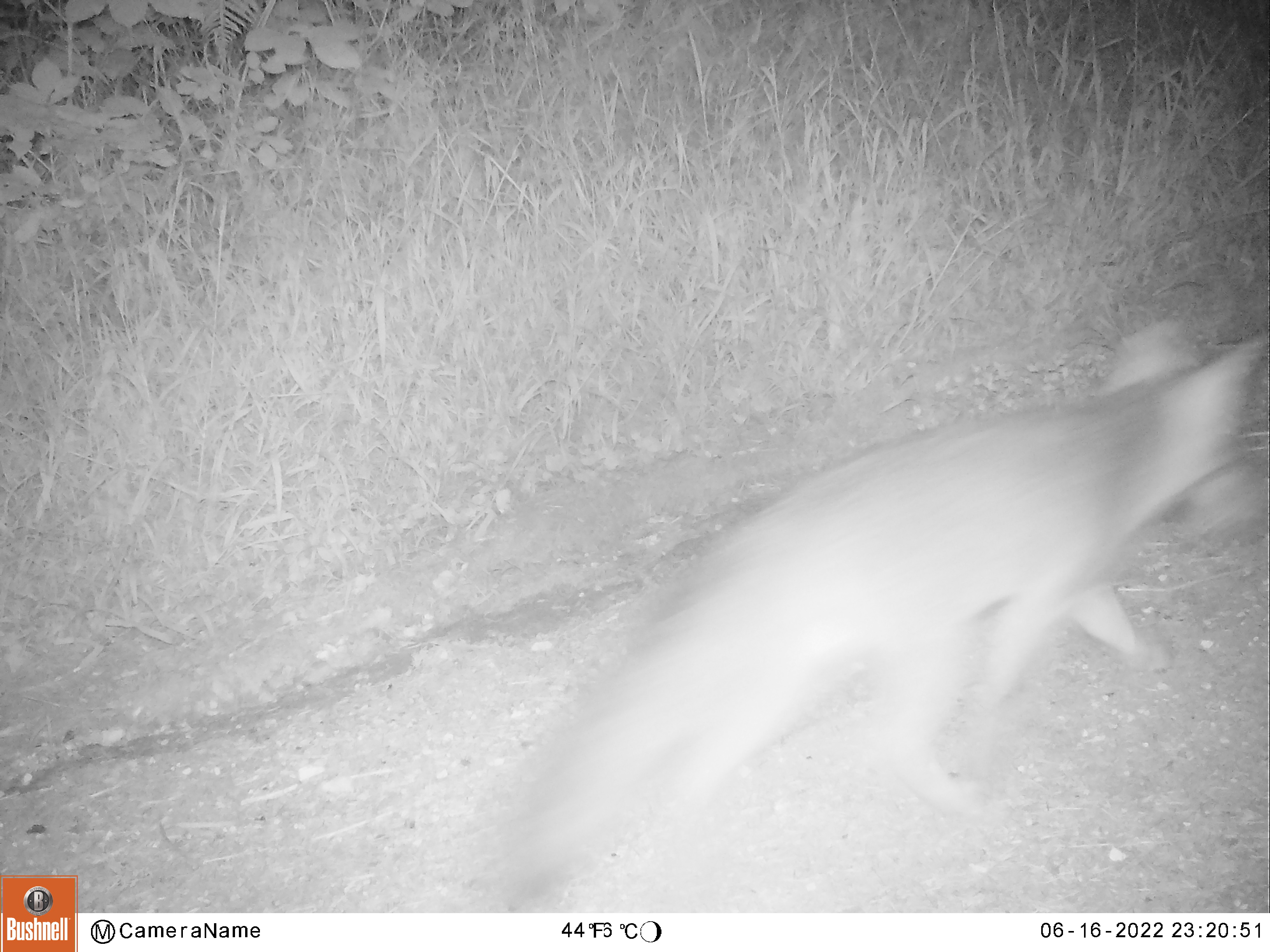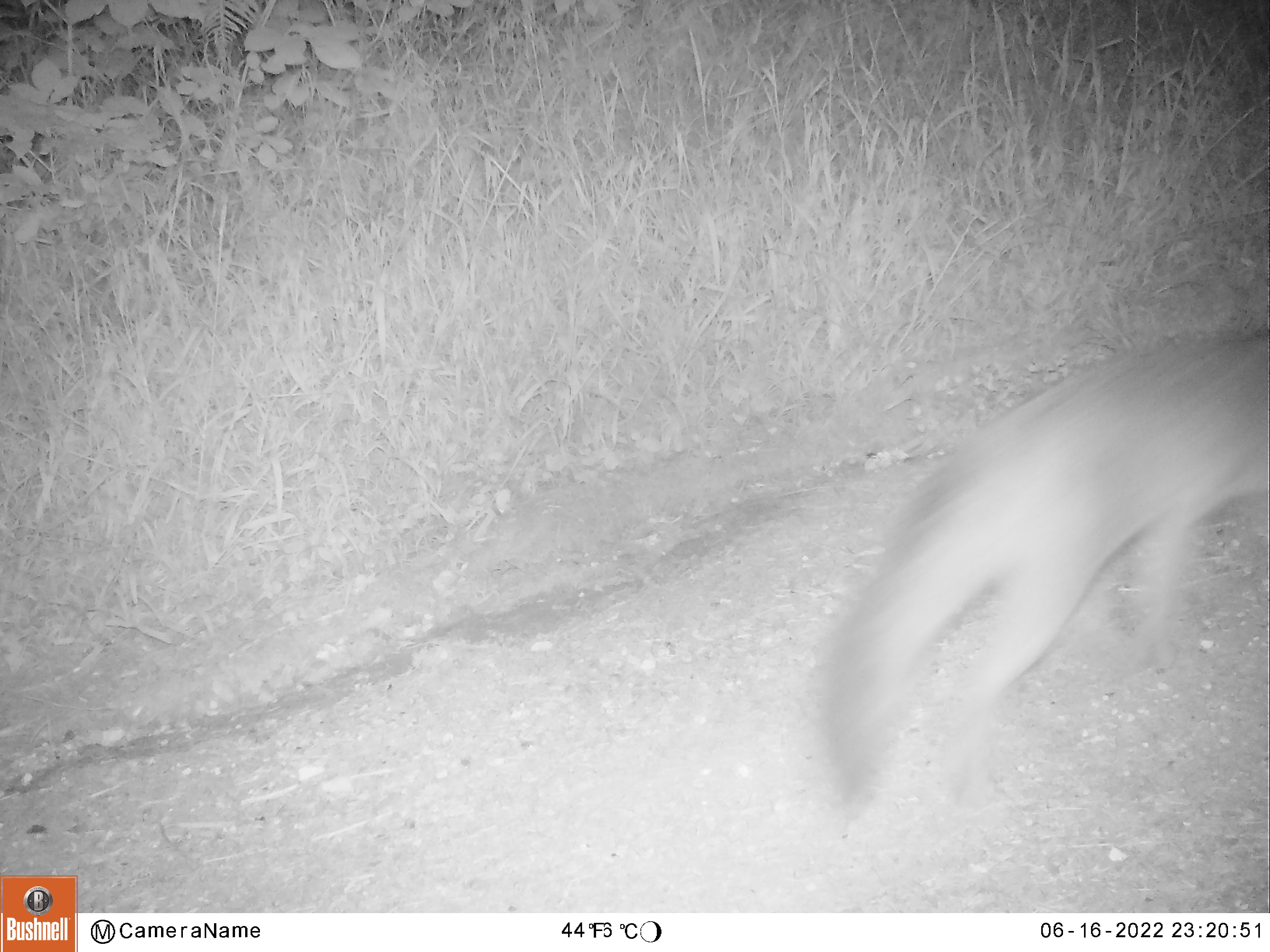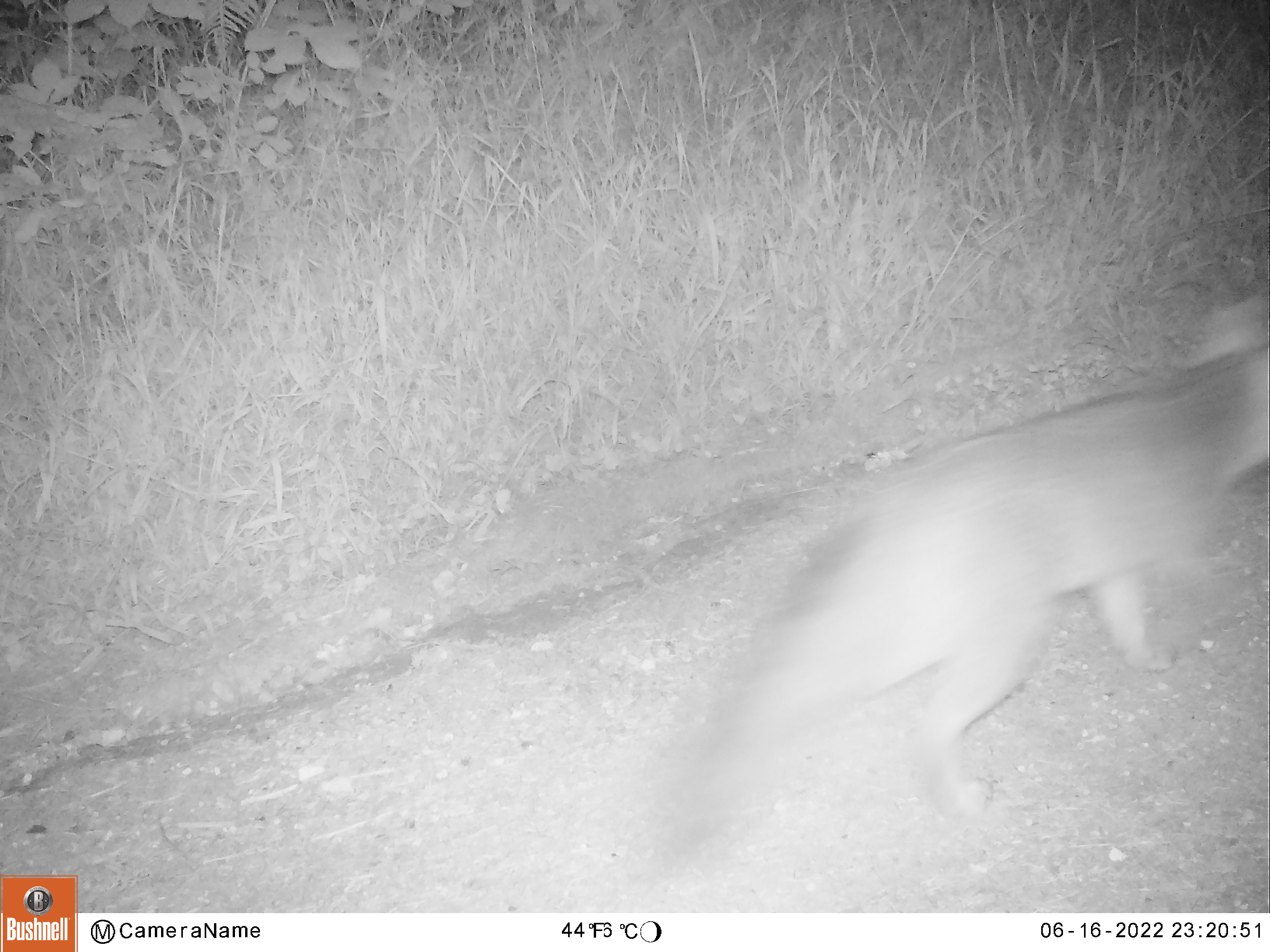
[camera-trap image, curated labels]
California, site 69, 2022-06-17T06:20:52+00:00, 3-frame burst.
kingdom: Animalia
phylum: Chordata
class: Mammalia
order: Carnivora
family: Canidae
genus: Urocyon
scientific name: Urocyon cinereoargenteus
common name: gray fox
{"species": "gray fox (Urocyon cinereoargenteus)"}